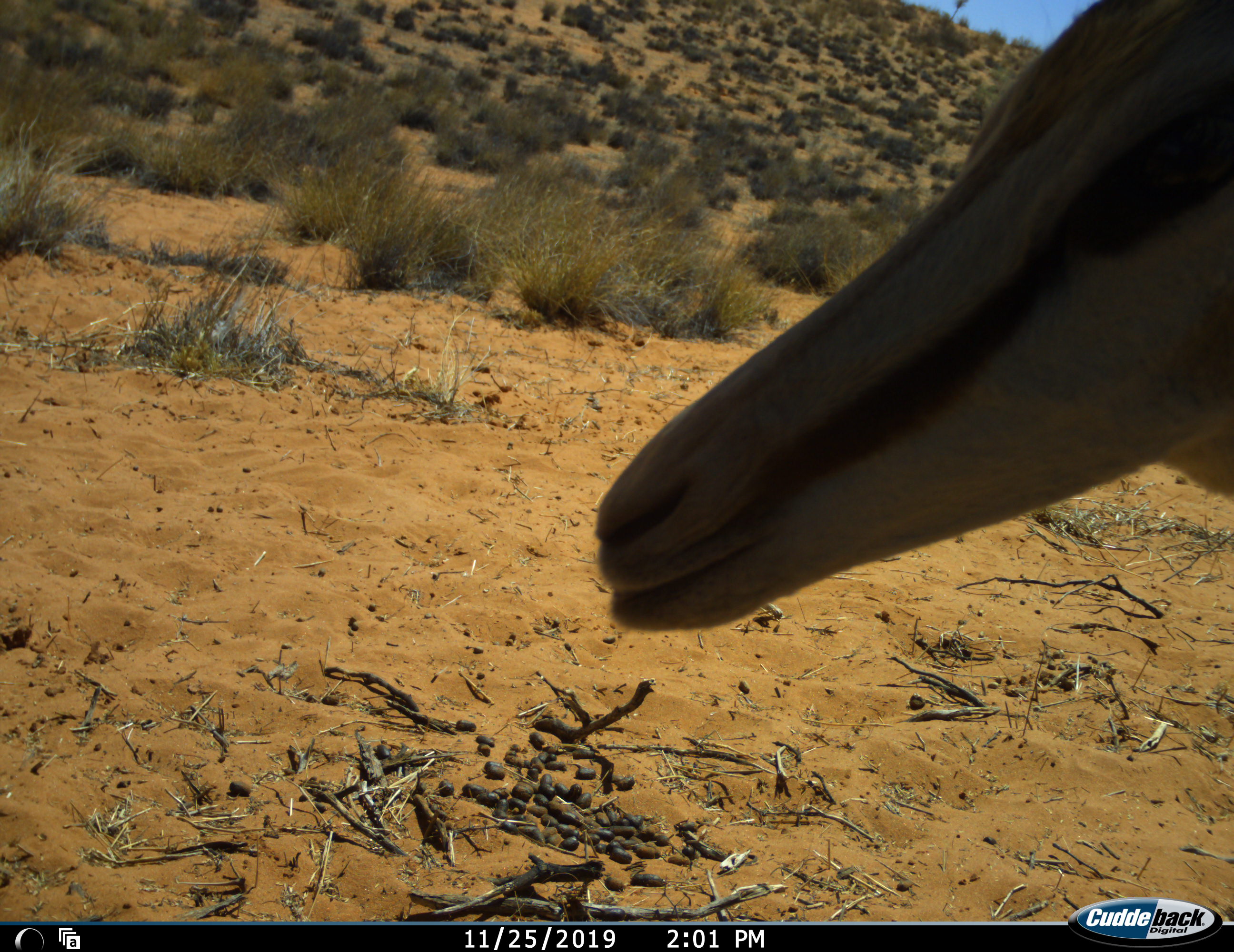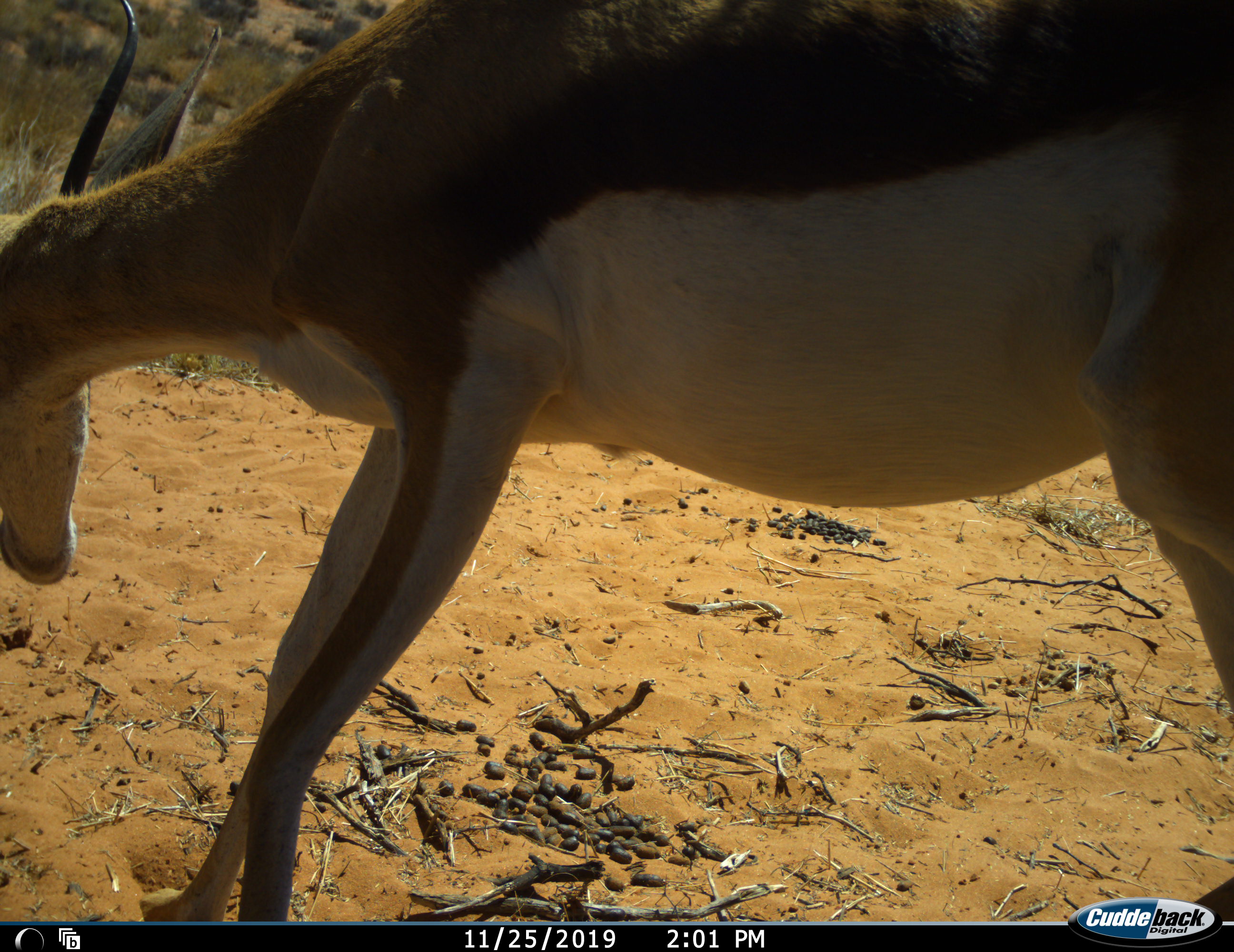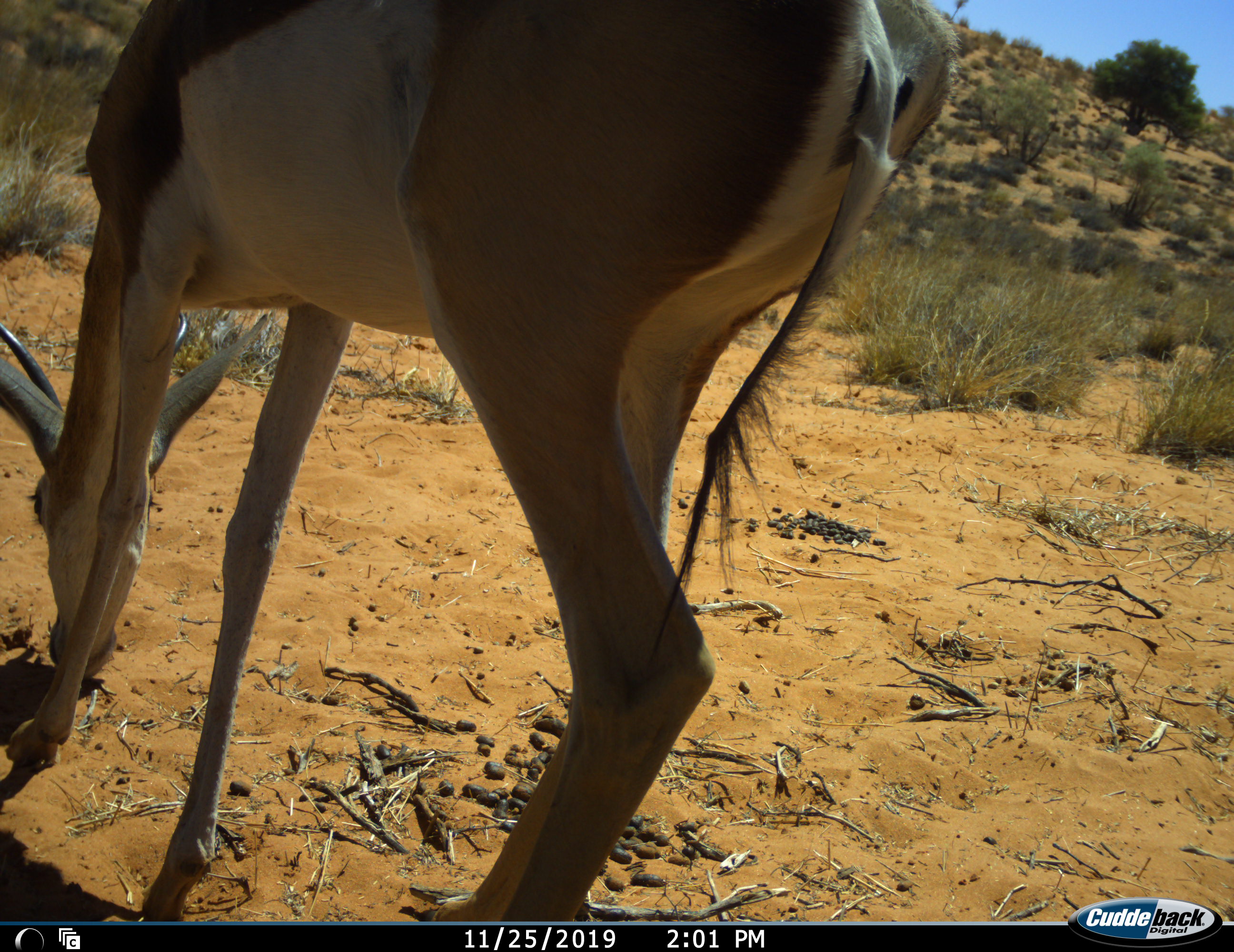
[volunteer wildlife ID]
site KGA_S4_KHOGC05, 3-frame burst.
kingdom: Animalia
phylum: Chordata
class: Mammalia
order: Artiodactyla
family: Bovidae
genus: Antidorcas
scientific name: Antidorcas marsupialis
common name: springbok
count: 1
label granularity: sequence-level